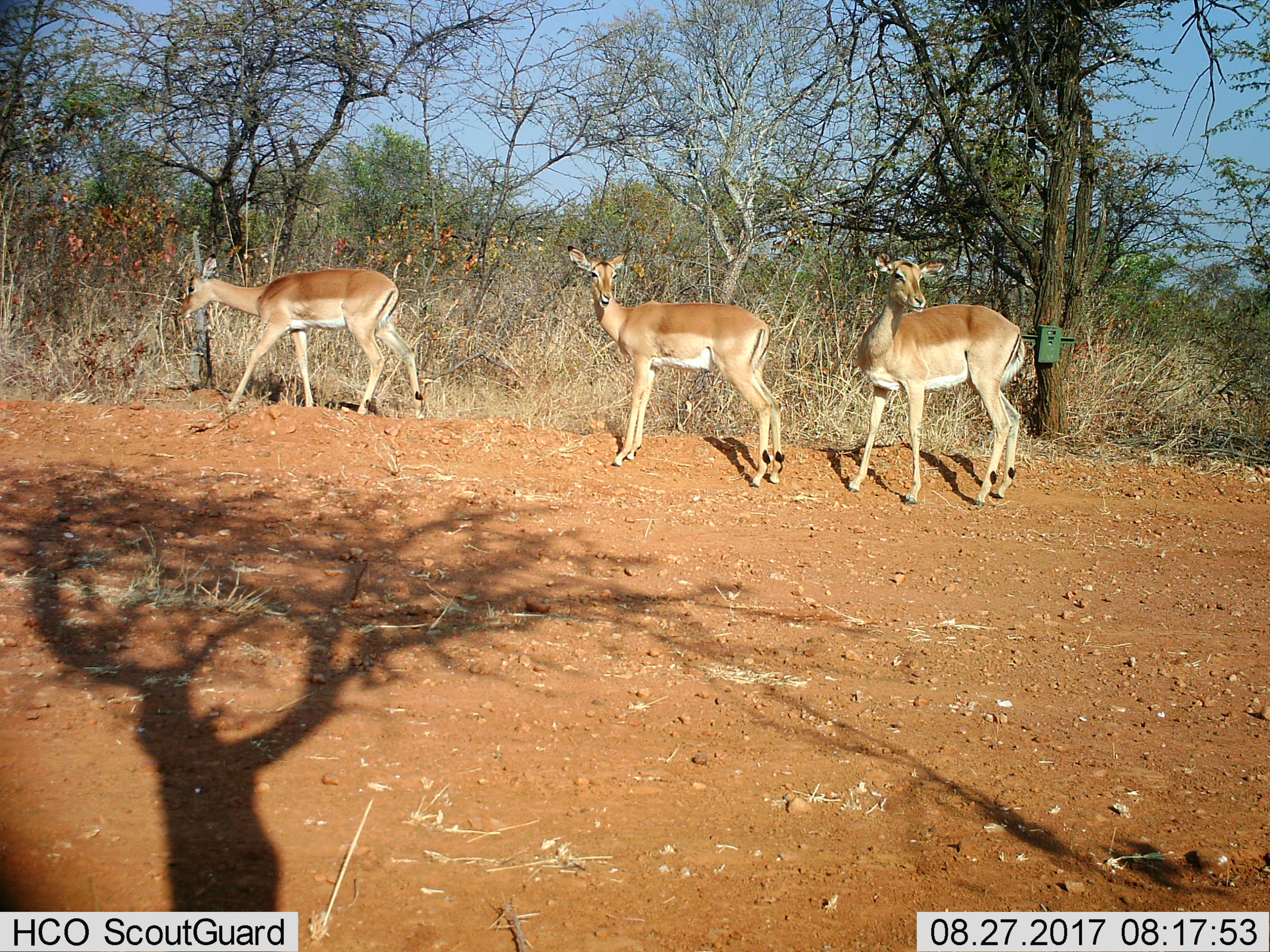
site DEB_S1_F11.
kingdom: Animalia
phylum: Chordata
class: Mammalia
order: Artiodactyla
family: Bovidae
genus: Aepyceros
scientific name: Aepyceros melampus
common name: impala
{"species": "impala (Aepyceros melampus)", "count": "3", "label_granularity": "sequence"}